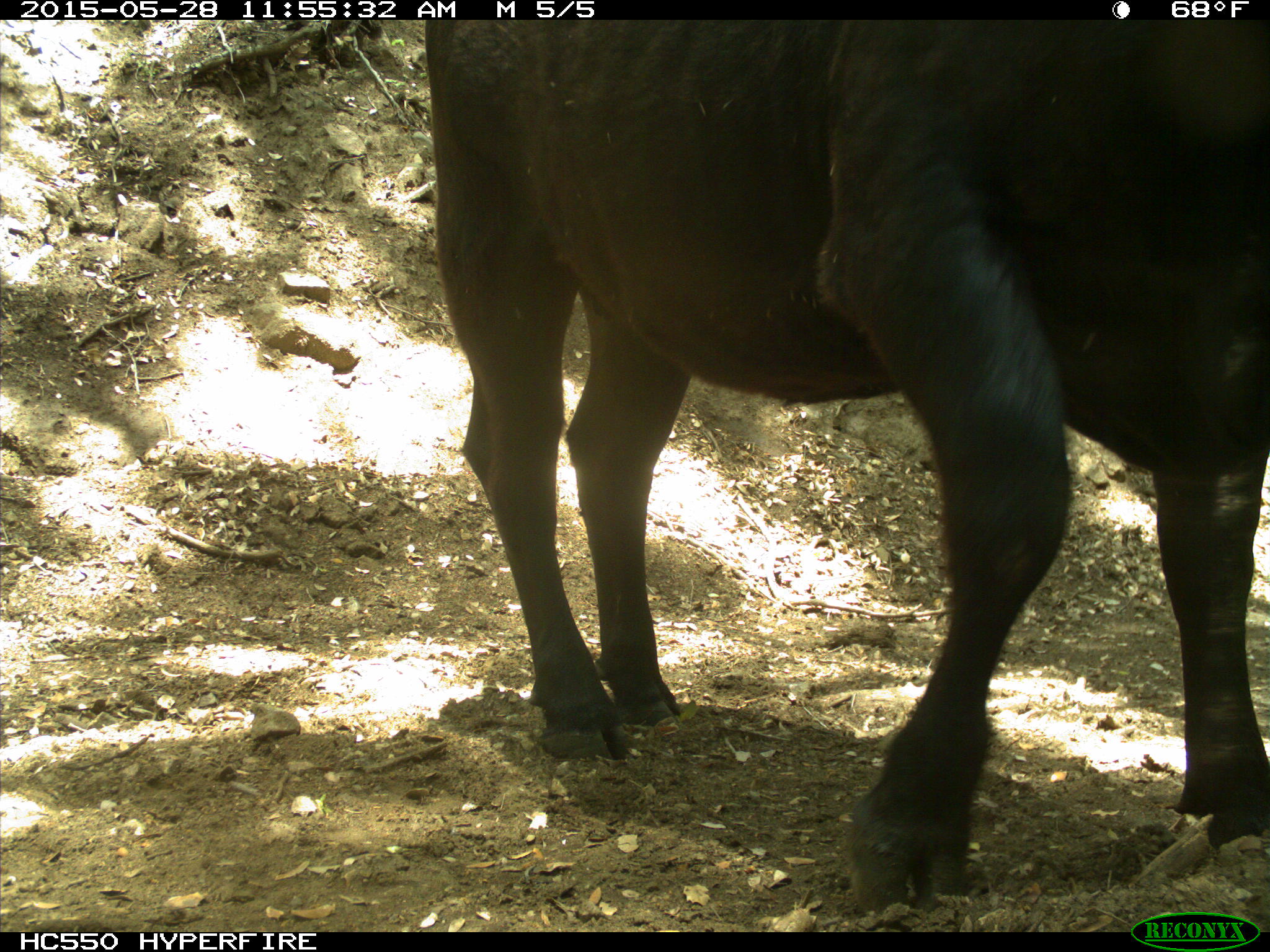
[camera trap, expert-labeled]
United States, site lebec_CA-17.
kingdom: Animalia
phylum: Chordata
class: Mammalia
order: Artiodactyla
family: Bovidae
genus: Bos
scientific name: Bos taurus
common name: domestic cow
Bos taurus (domestic cow).